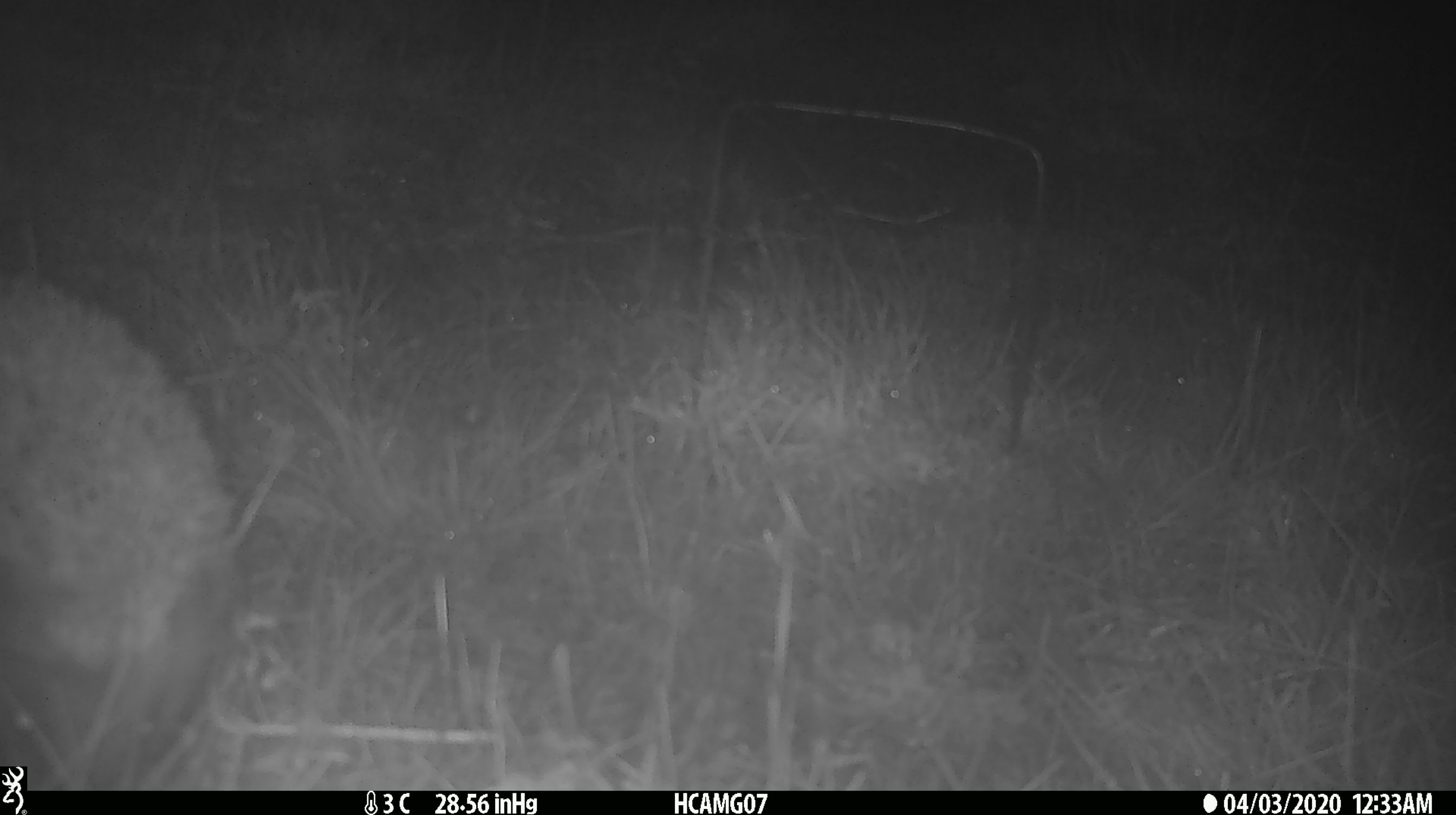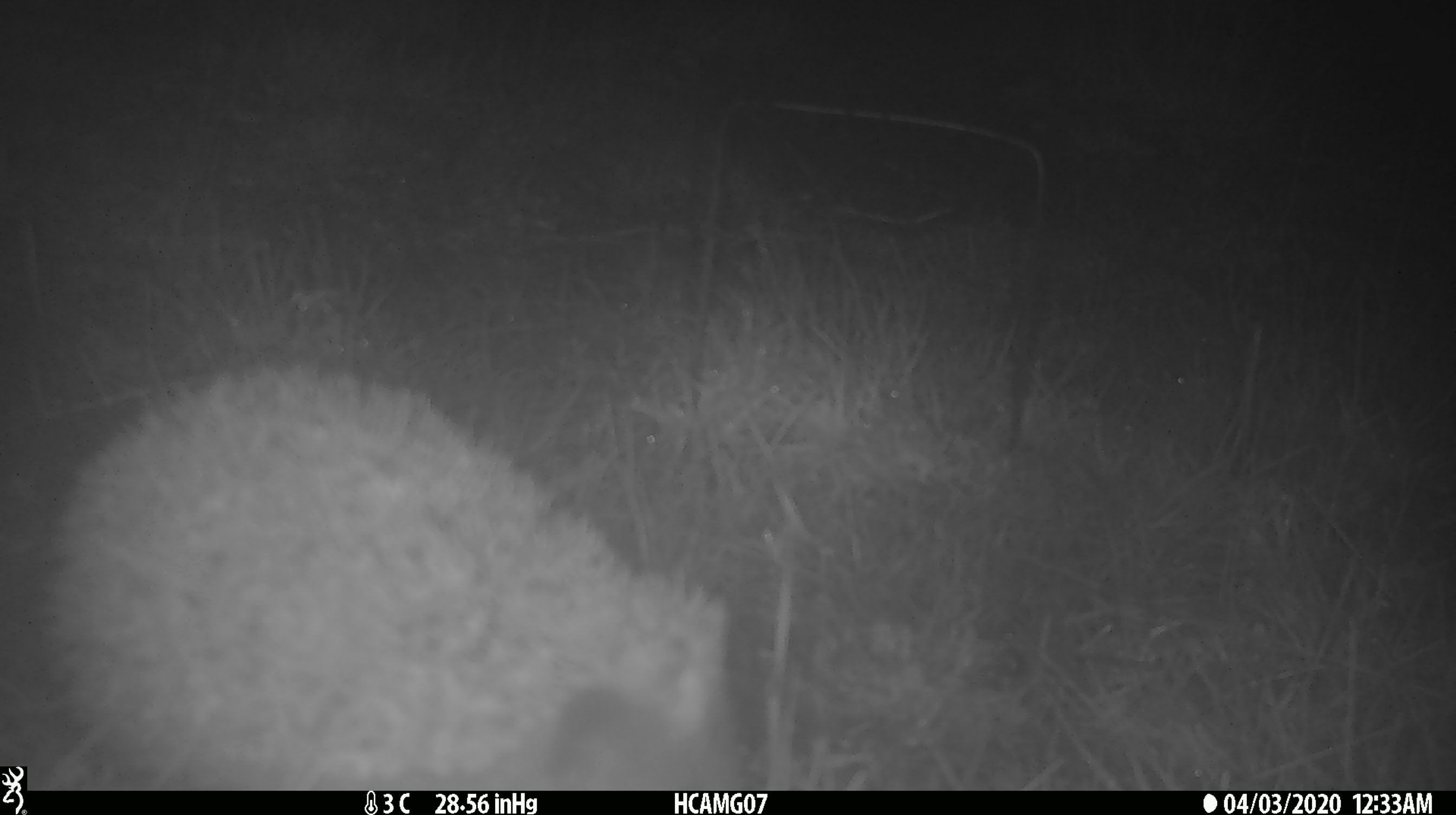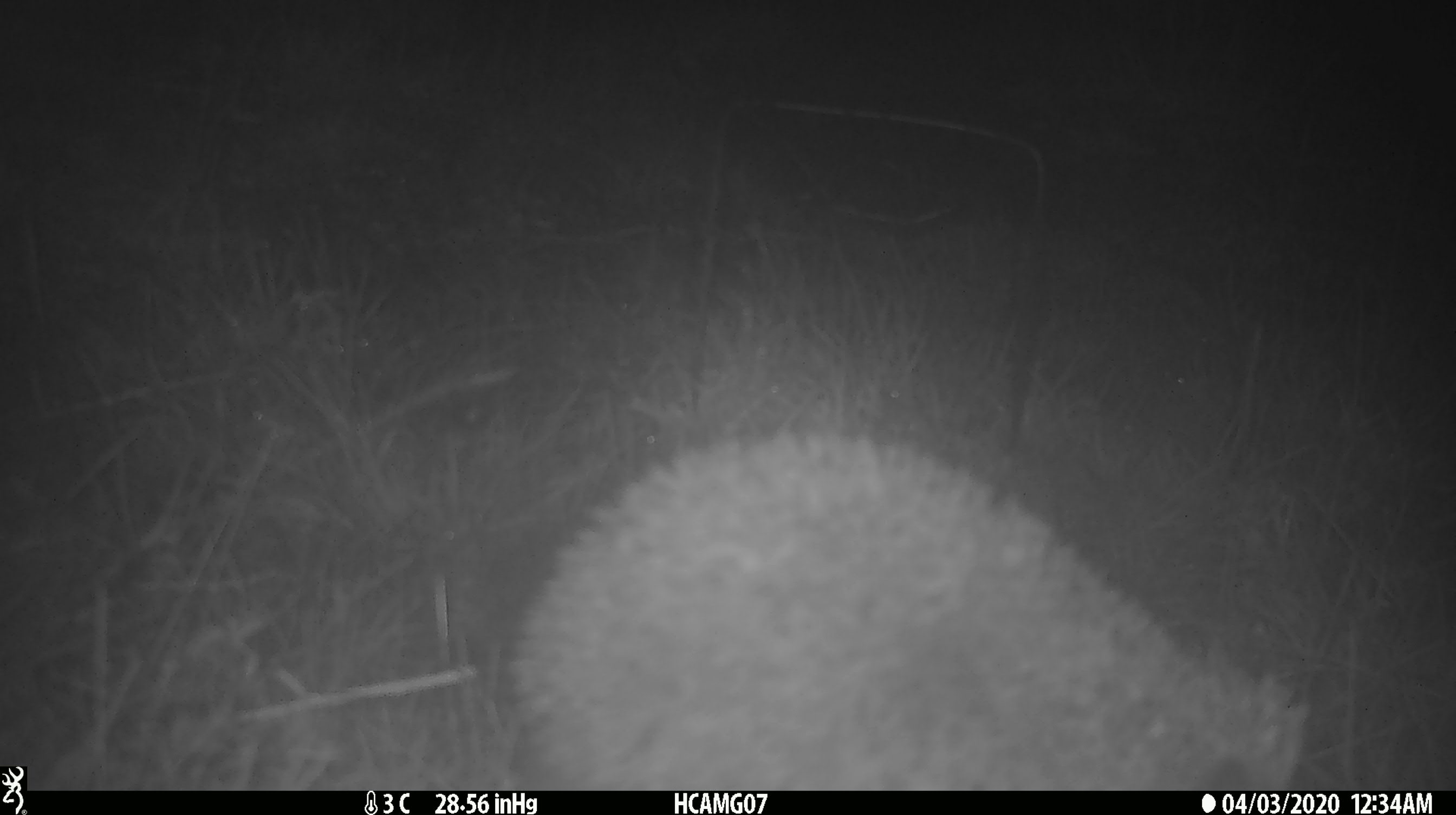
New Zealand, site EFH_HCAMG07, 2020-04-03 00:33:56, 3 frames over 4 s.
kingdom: Animalia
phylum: Chordata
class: Mammalia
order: Eulipotyphla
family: Erinaceidae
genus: Erinaceus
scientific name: Erinaceus europaeus europaeus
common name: european hedgehog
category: hedgehog